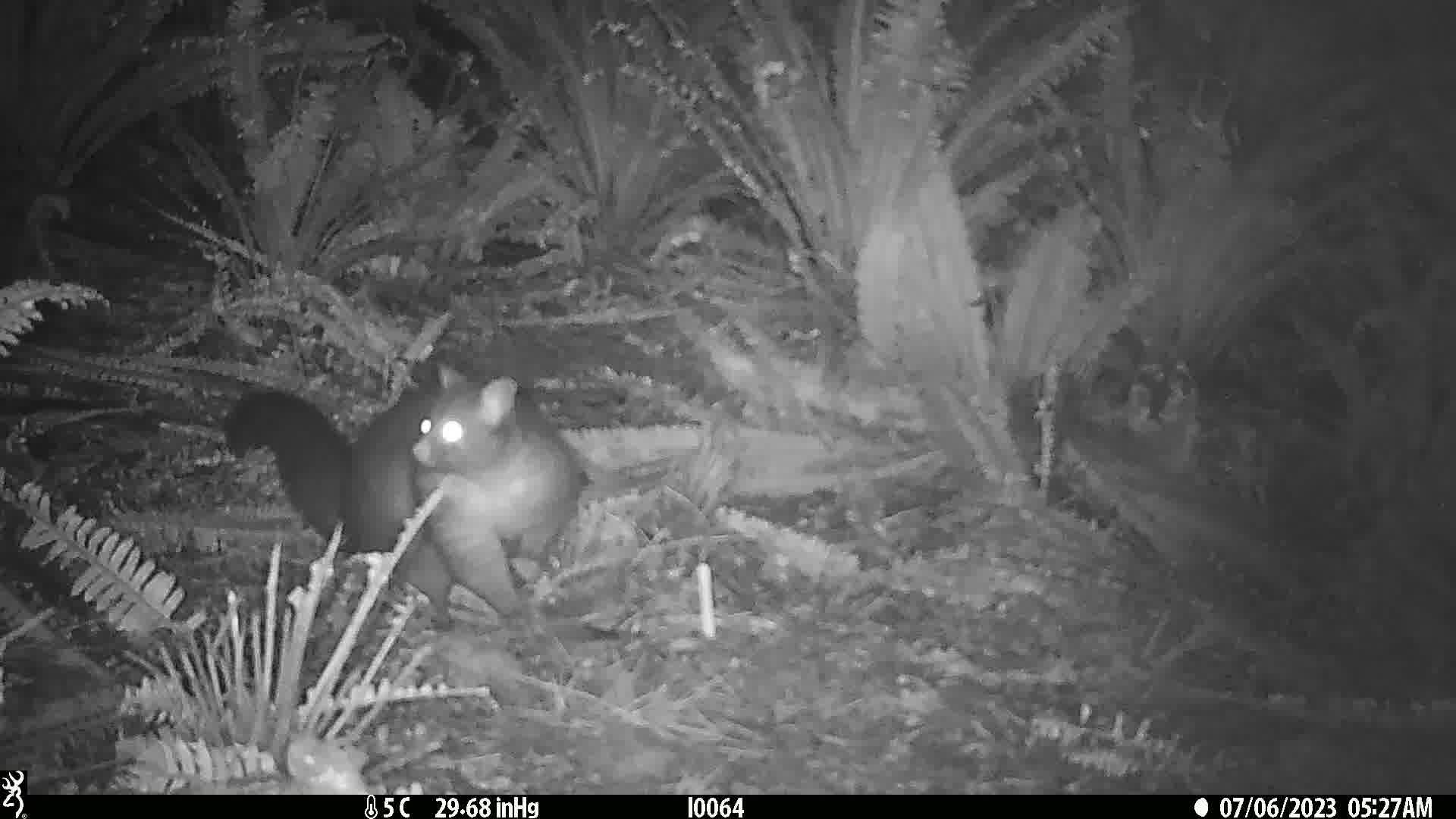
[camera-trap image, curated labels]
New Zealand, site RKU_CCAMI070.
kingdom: Animalia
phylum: Chordata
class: Mammalia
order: Diprotodontia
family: Phalangeridae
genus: Trichosurus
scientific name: Trichosurus vulpecula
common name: common brushtail possum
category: possum